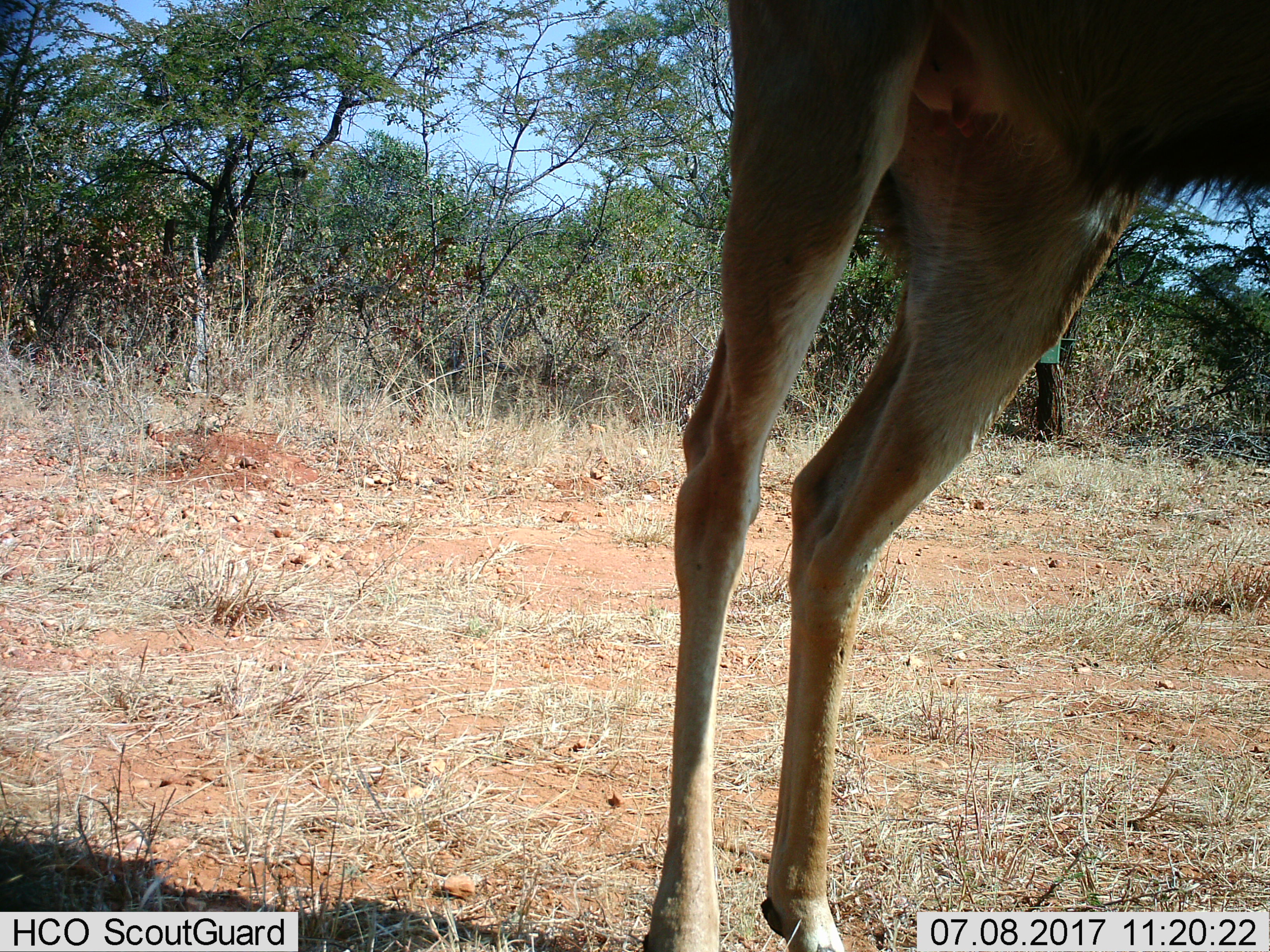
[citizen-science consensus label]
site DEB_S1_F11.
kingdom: Animalia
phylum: Chordata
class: Mammalia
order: Artiodactyla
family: Bovidae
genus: Aepyceros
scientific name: Aepyceros melampus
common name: impala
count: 1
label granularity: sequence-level